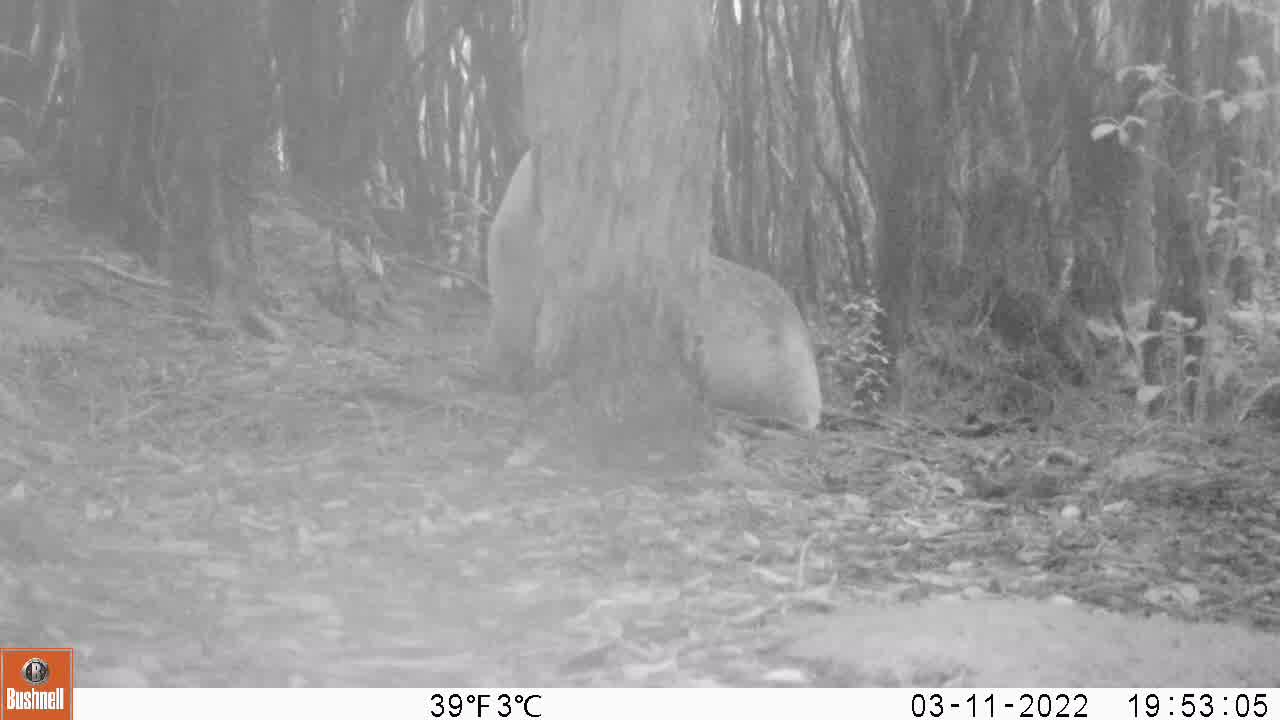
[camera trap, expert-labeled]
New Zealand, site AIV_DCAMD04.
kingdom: Animalia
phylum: Chordata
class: Mammalia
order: Carnivora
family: Otariidae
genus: Phocarctos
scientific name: Phocarctos hookeri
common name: new zealand sea lion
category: sealion